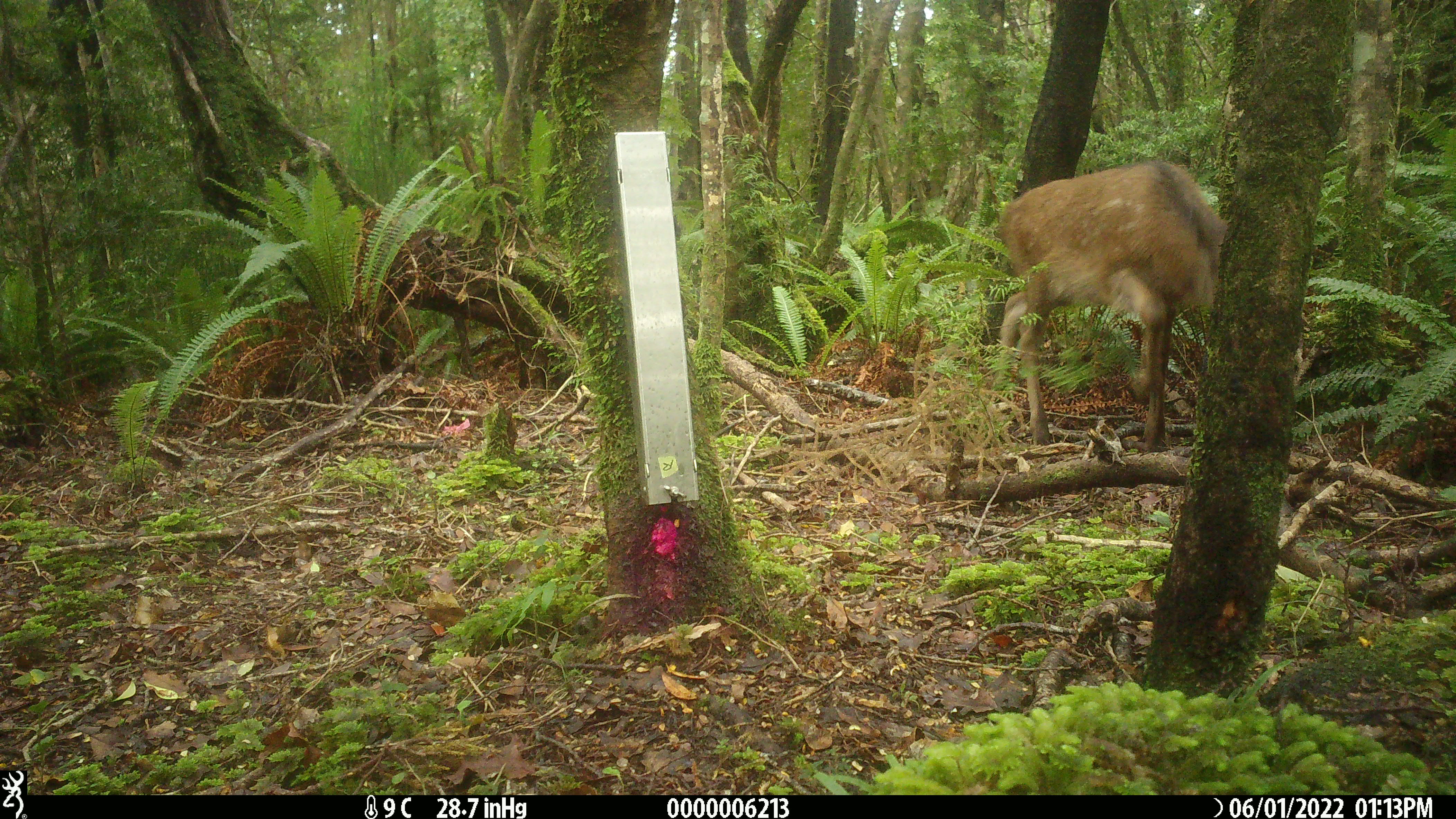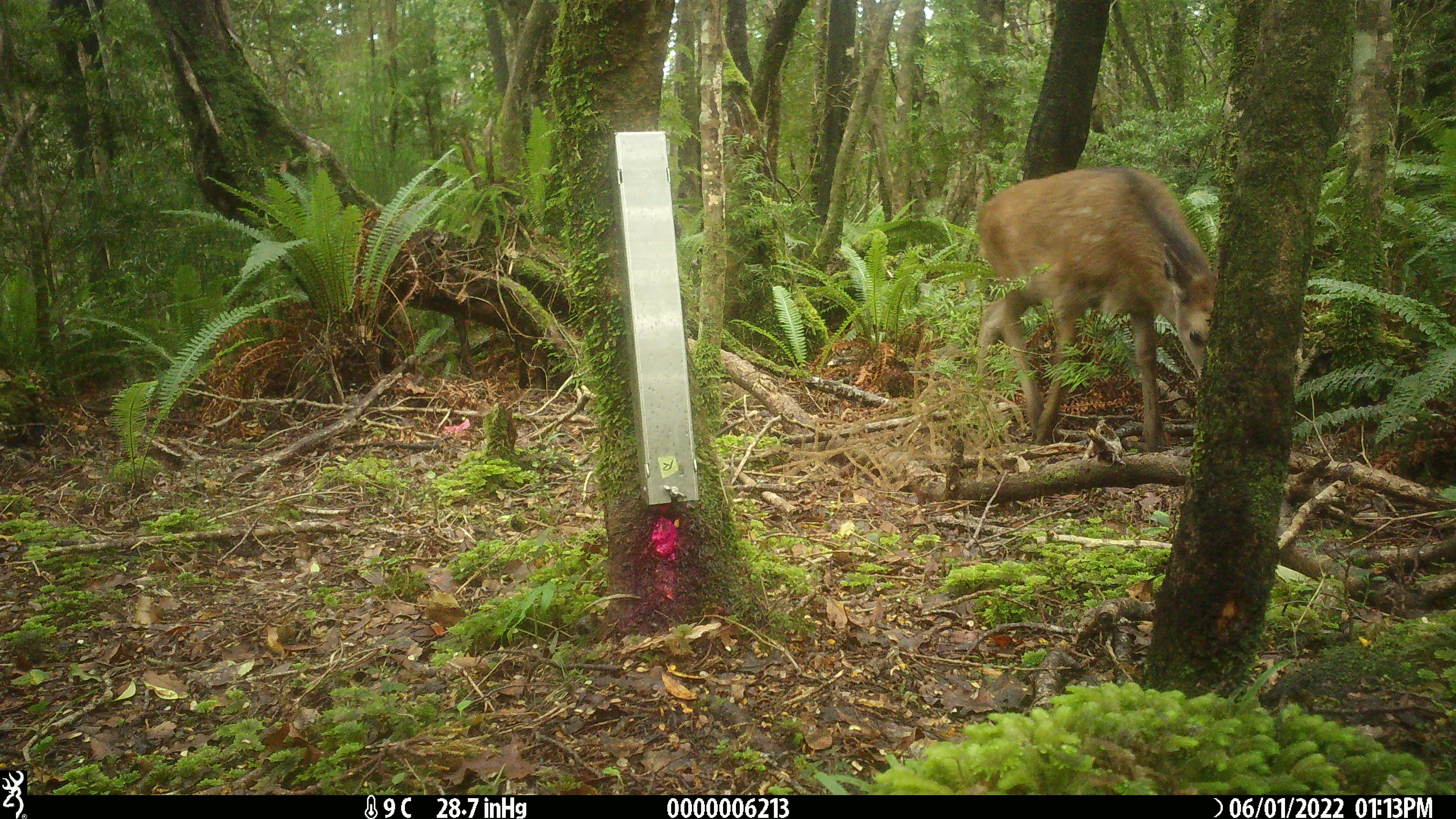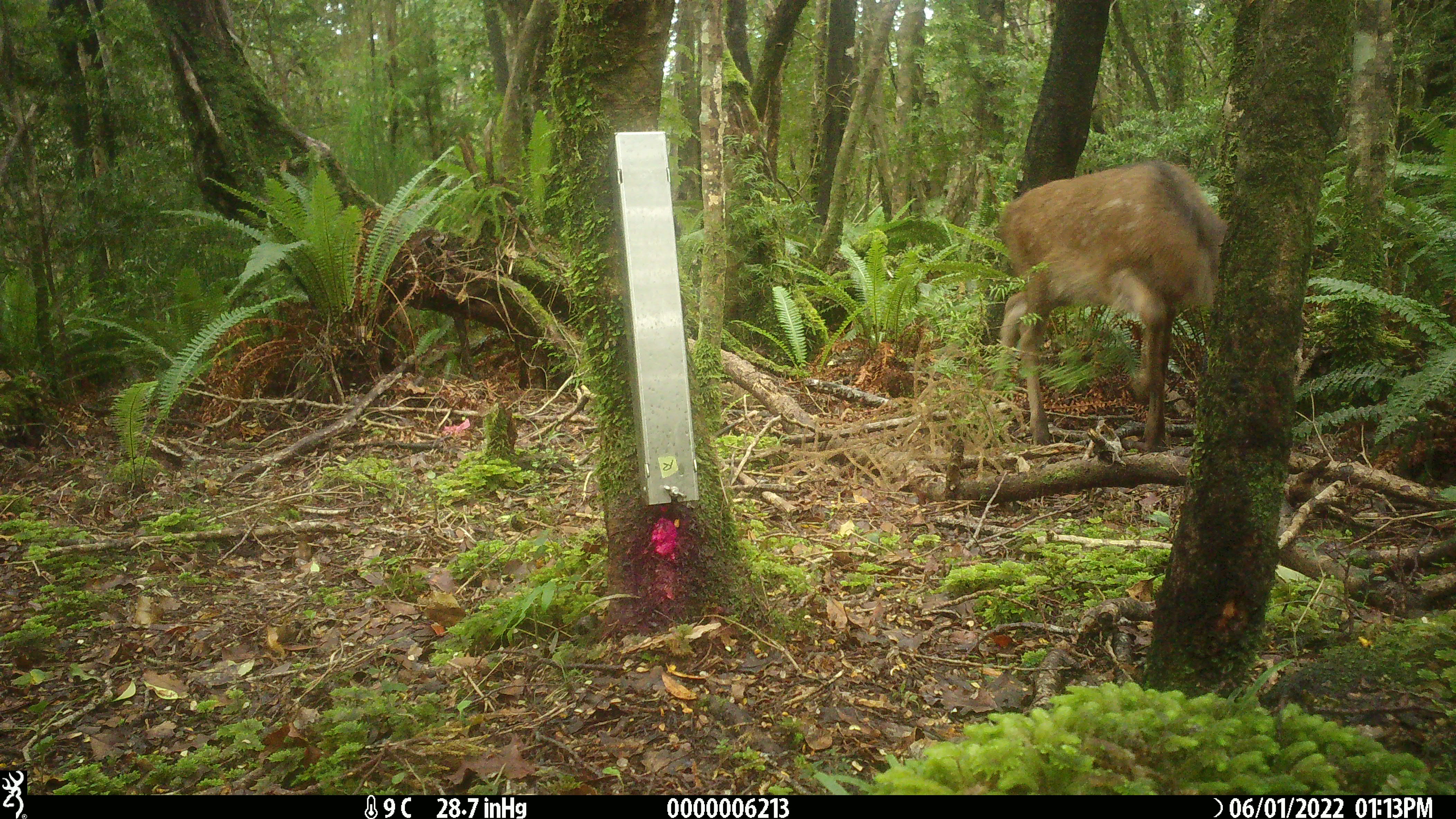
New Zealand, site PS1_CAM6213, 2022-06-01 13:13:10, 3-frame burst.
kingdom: Animalia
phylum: Chordata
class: Mammalia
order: Artiodactyla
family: Cervidae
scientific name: Cervidae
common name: deer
Deer (Cervidae).